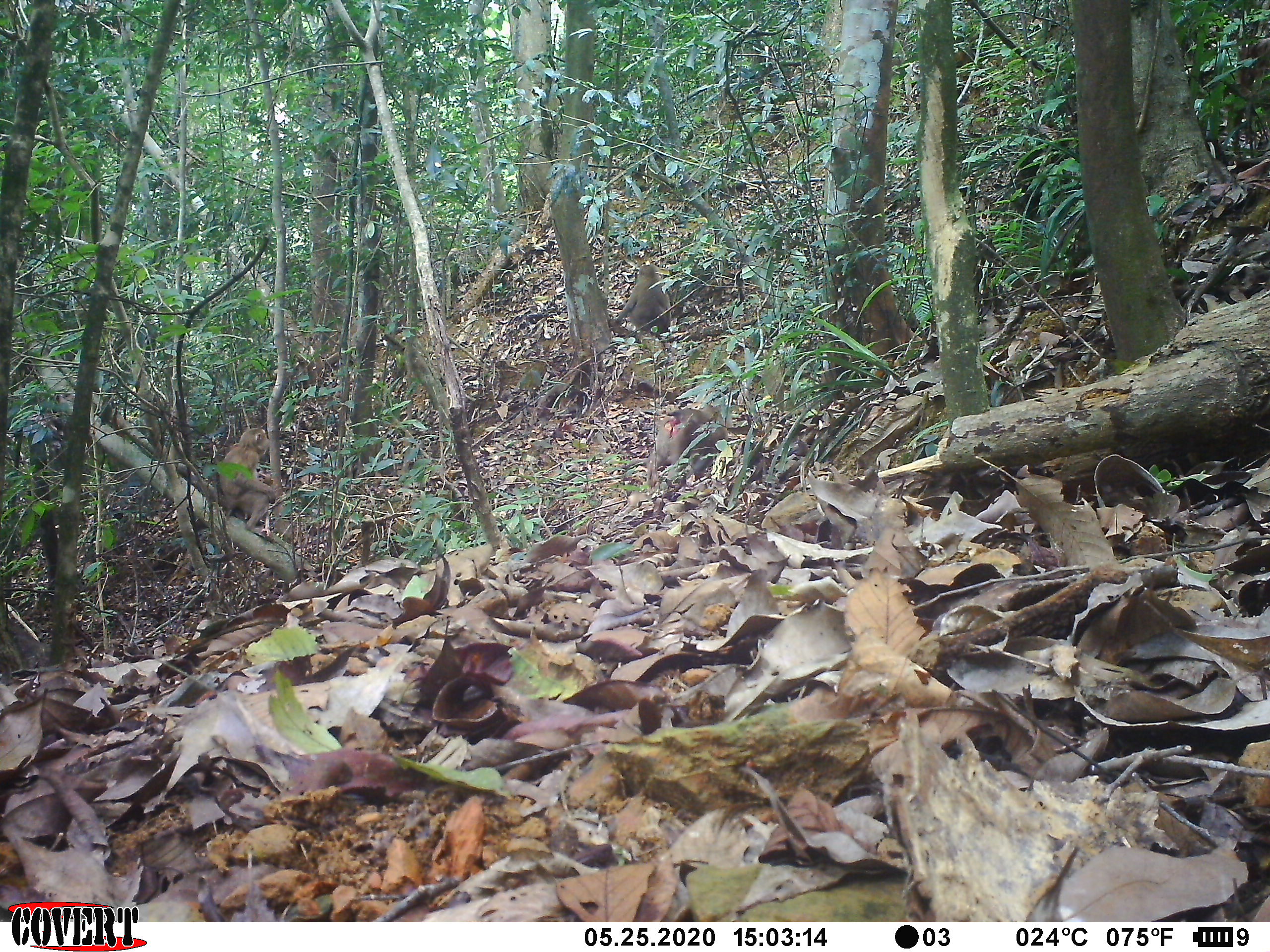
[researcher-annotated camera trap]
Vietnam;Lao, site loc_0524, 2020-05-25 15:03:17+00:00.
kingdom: Animalia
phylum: Chordata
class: Mammalia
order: Primates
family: Cercopithecidae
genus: Macaca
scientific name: Macaca nemestrina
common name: pig-tailed macaque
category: pig tailed macaque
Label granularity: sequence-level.